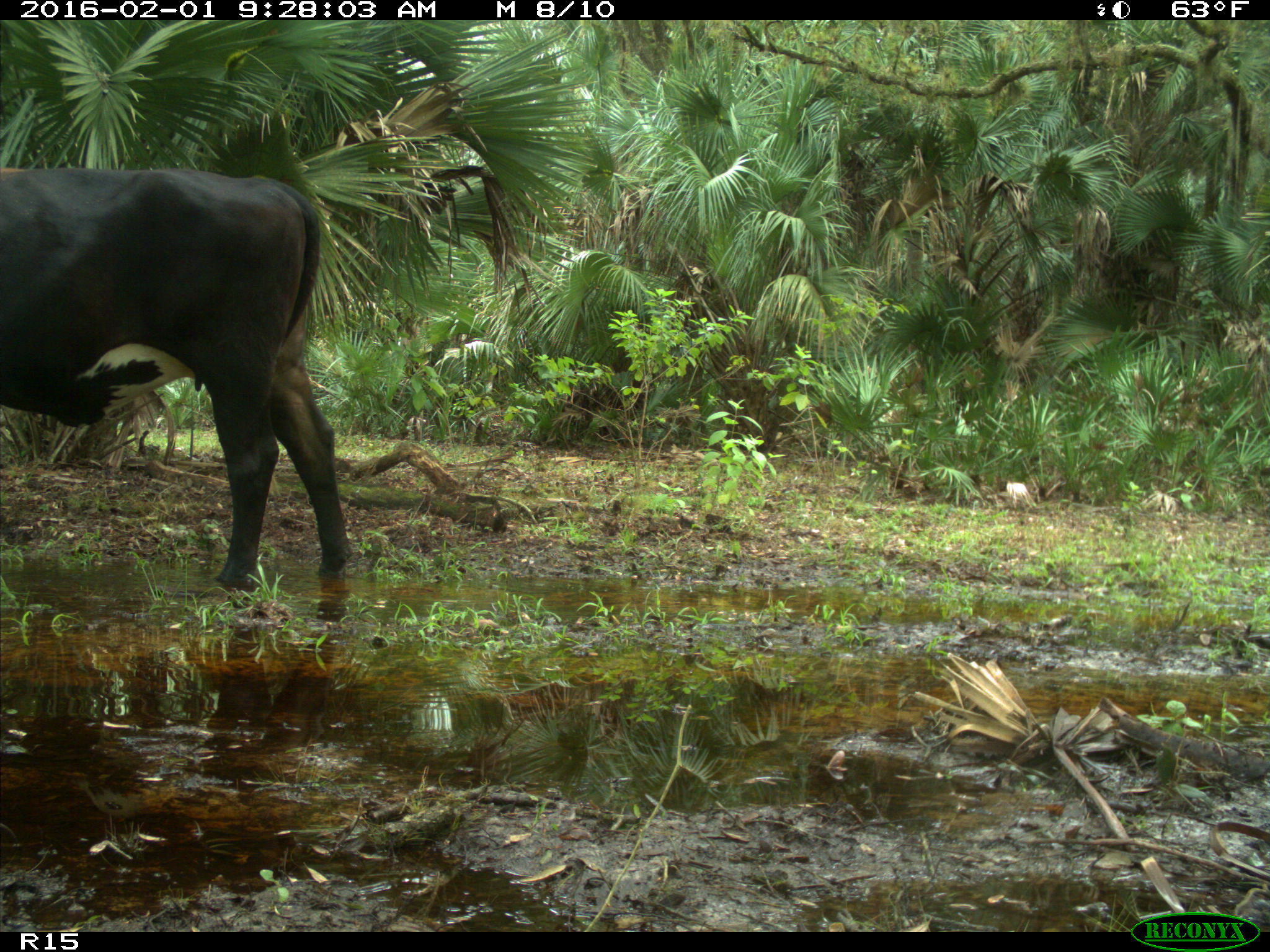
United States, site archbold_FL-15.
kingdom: Animalia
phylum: Chordata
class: Mammalia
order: Artiodactyla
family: Bovidae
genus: Bos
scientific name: Bos taurus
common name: domestic cow